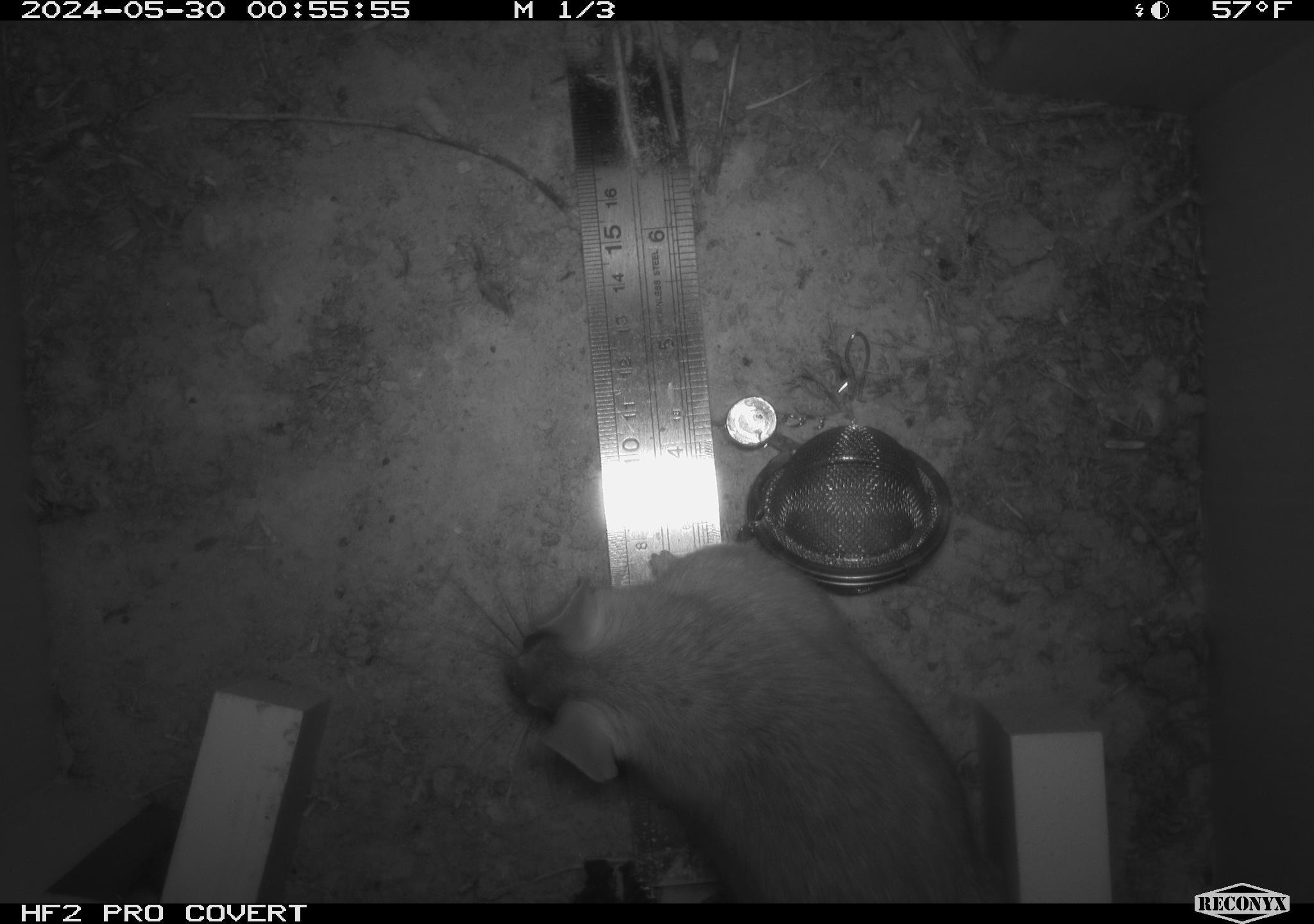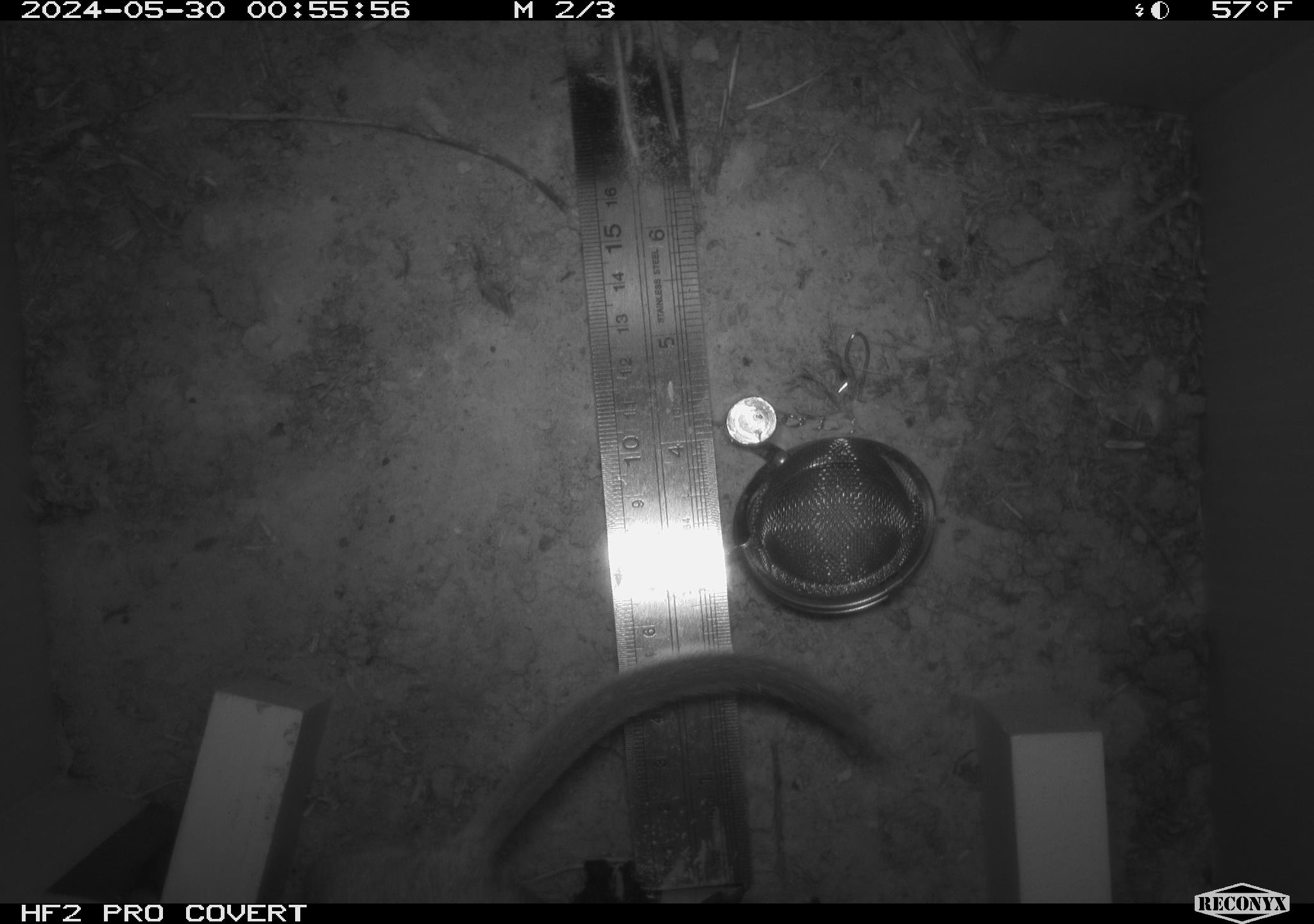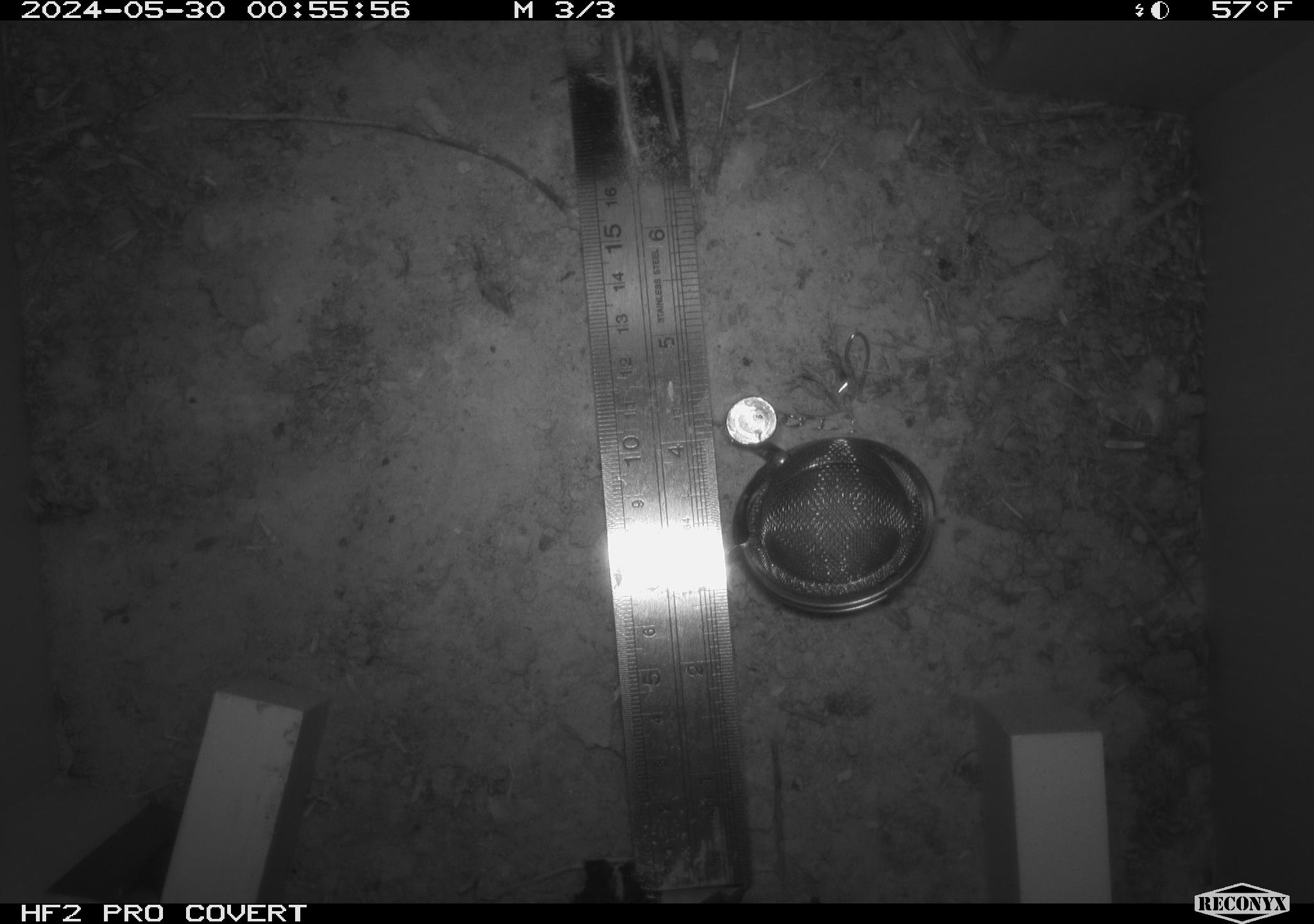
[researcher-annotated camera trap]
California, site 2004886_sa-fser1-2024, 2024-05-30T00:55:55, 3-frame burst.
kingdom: Animalia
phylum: Chordata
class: Mammalia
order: Rodentia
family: Sciuridae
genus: Neotamias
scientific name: Neotamias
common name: western chipmunks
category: neotamias species